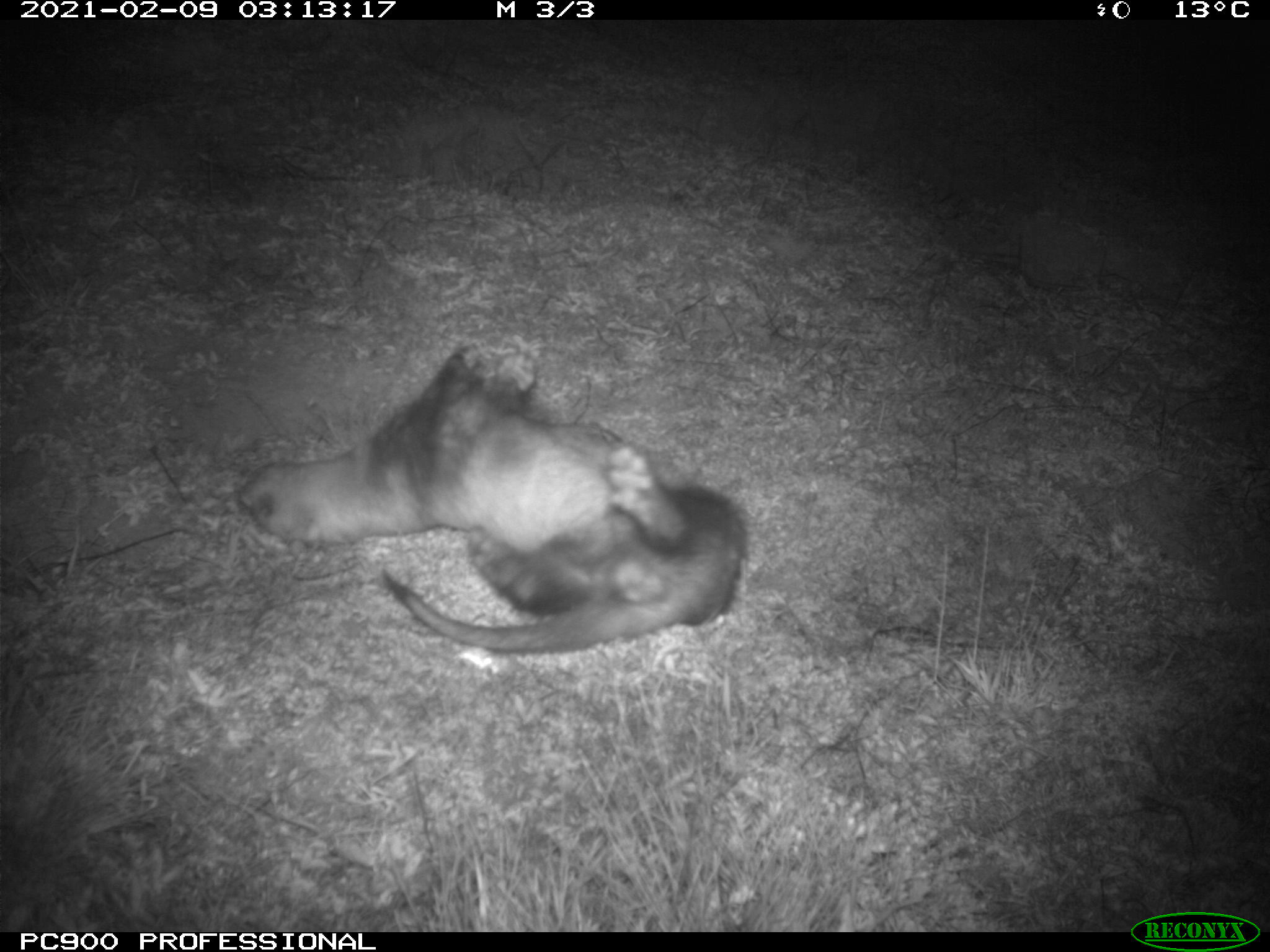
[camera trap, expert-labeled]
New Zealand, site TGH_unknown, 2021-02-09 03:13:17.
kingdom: Animalia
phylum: Chordata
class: Mammalia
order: Carnivora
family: Mustelidae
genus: Mustela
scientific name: Mustela furo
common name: ferret